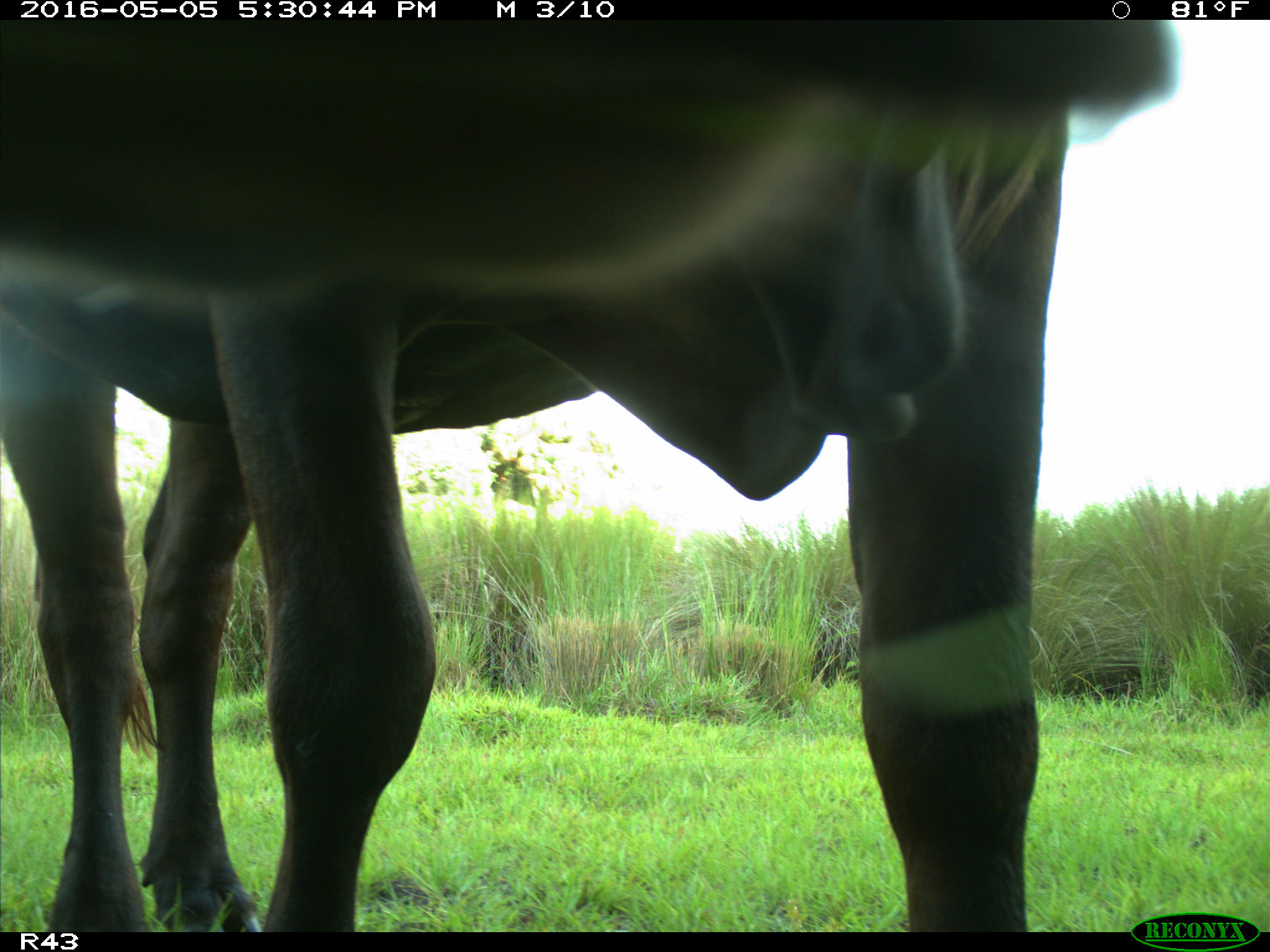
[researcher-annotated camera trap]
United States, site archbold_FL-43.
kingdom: Animalia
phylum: Chordata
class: Mammalia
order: Artiodactyla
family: Bovidae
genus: Bos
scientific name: Bos taurus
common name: domestic cow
Bos taurus (domestic cow).